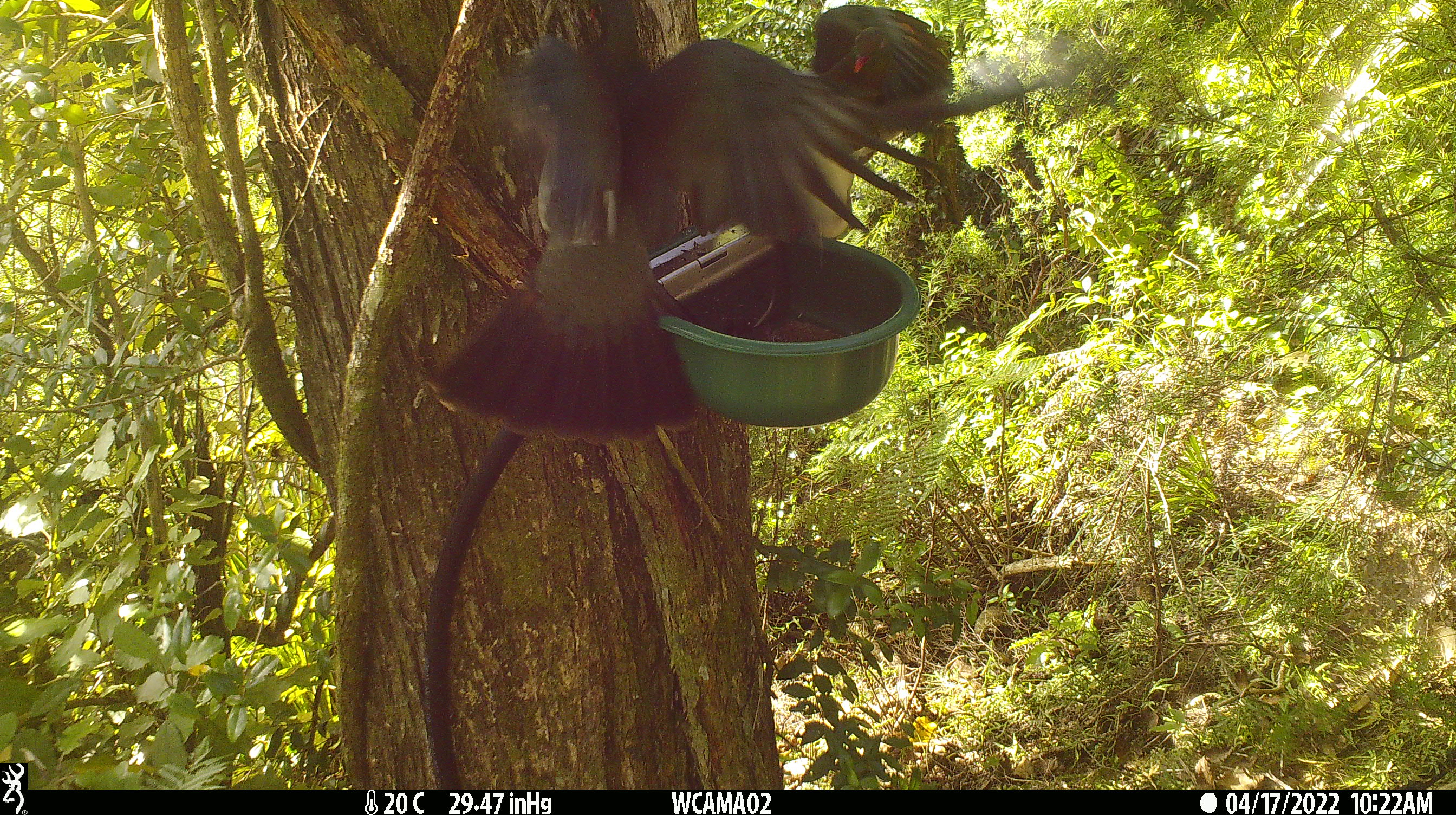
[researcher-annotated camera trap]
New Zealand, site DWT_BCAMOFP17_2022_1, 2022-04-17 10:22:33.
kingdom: Animalia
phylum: Chordata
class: Aves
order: Columbiformes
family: Columbidae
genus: Hemiphaga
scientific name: Hemiphaga novaeseelandiae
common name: new zealand pigeon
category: kereru